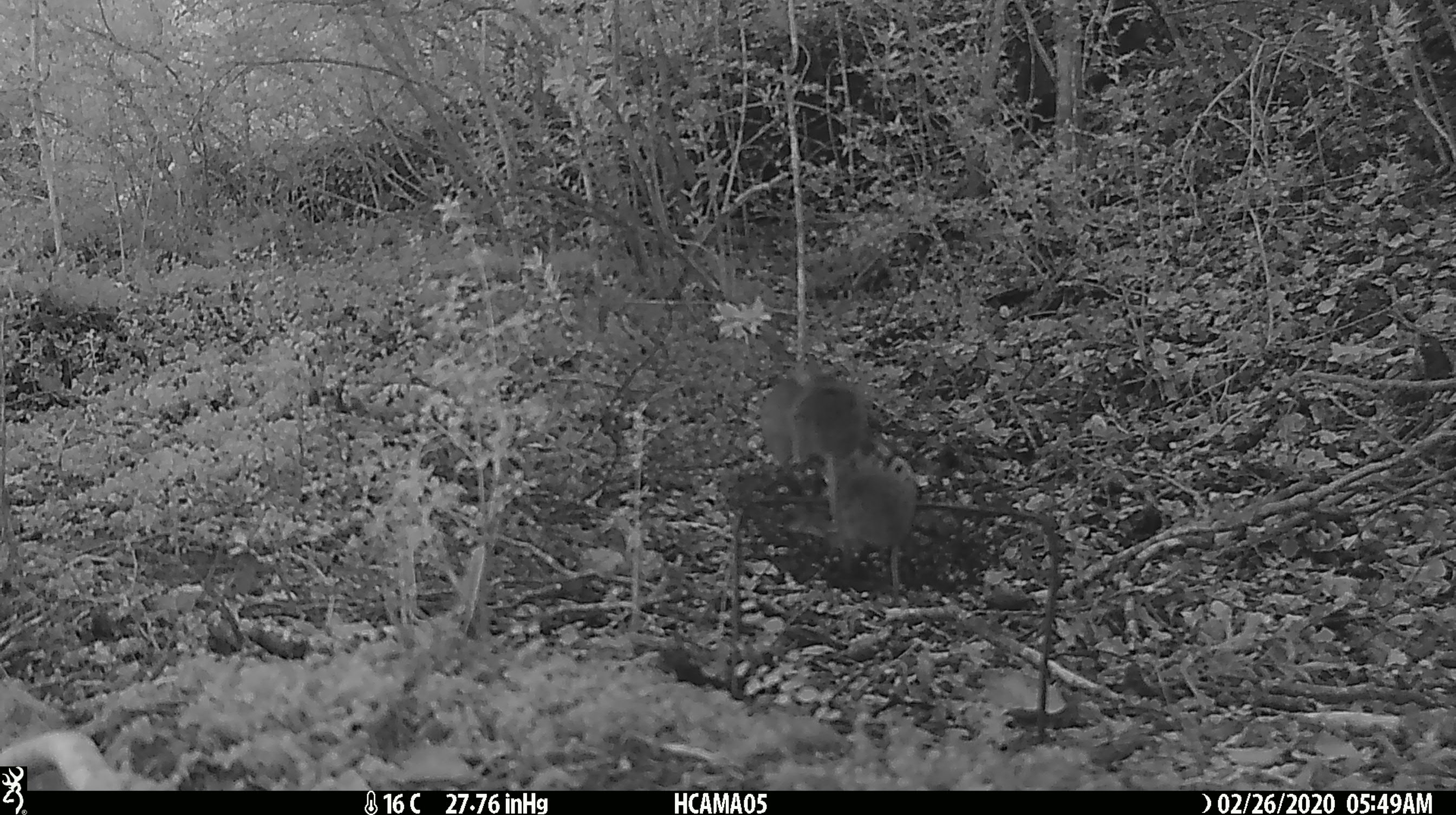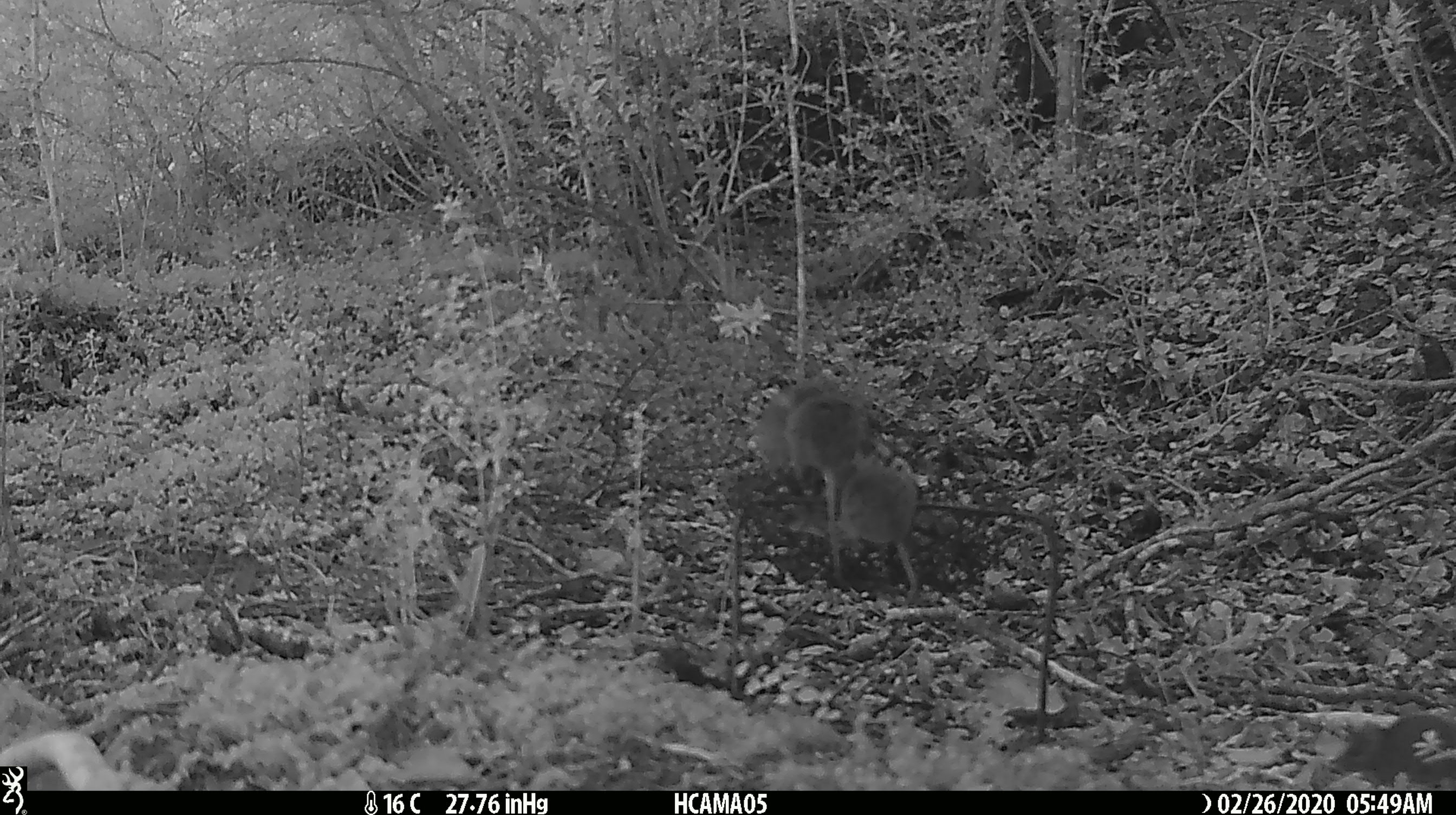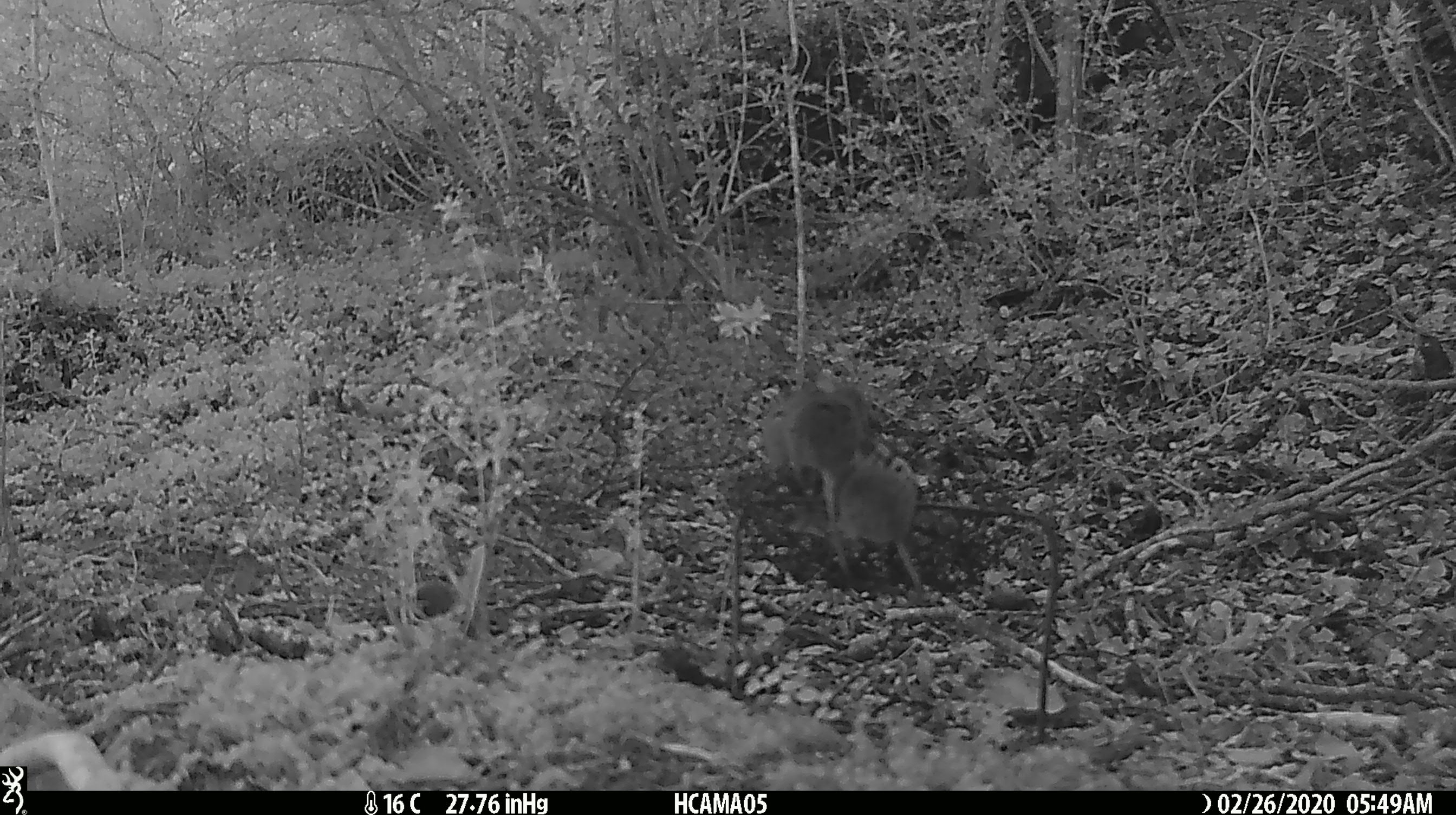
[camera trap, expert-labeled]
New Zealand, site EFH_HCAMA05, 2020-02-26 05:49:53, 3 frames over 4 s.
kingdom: Animalia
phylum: Chordata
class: Mammalia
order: Rodentia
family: Muridae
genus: Mus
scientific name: Mus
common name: mouse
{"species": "mouse (Mus)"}